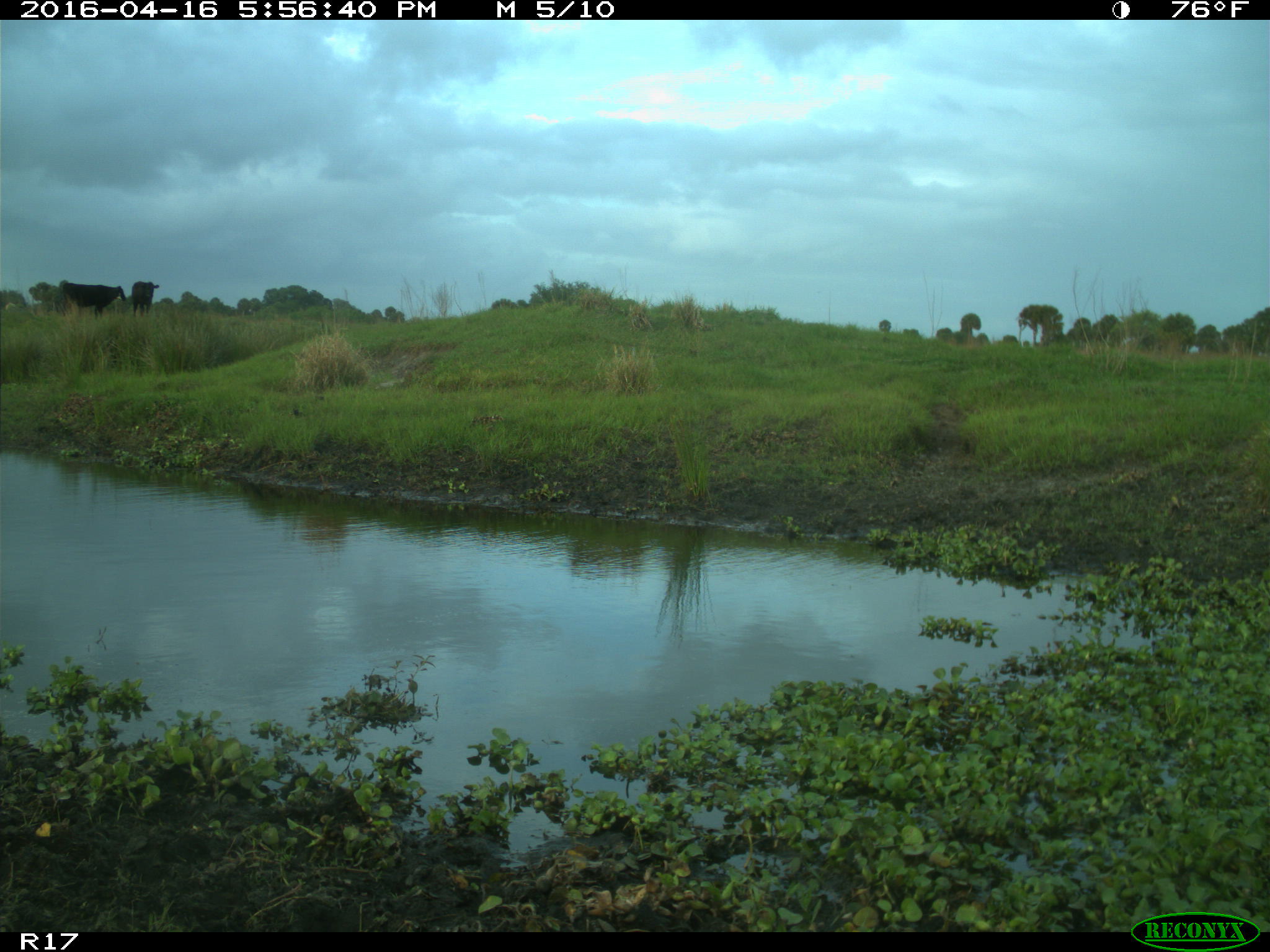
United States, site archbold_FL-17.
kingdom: Animalia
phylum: Chordata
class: Mammalia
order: Artiodactyla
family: Bovidae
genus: Bos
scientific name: Bos taurus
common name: domestic cow